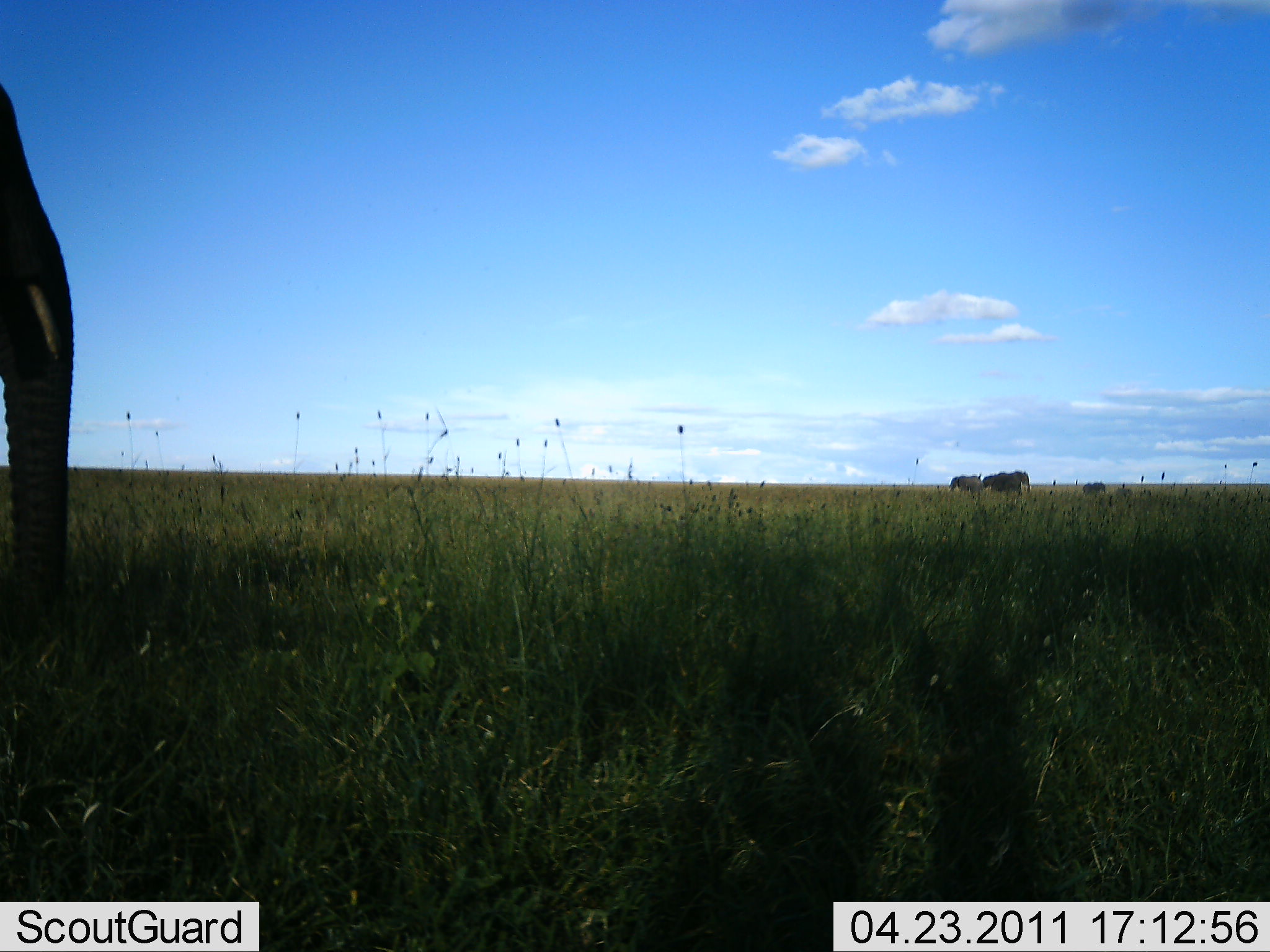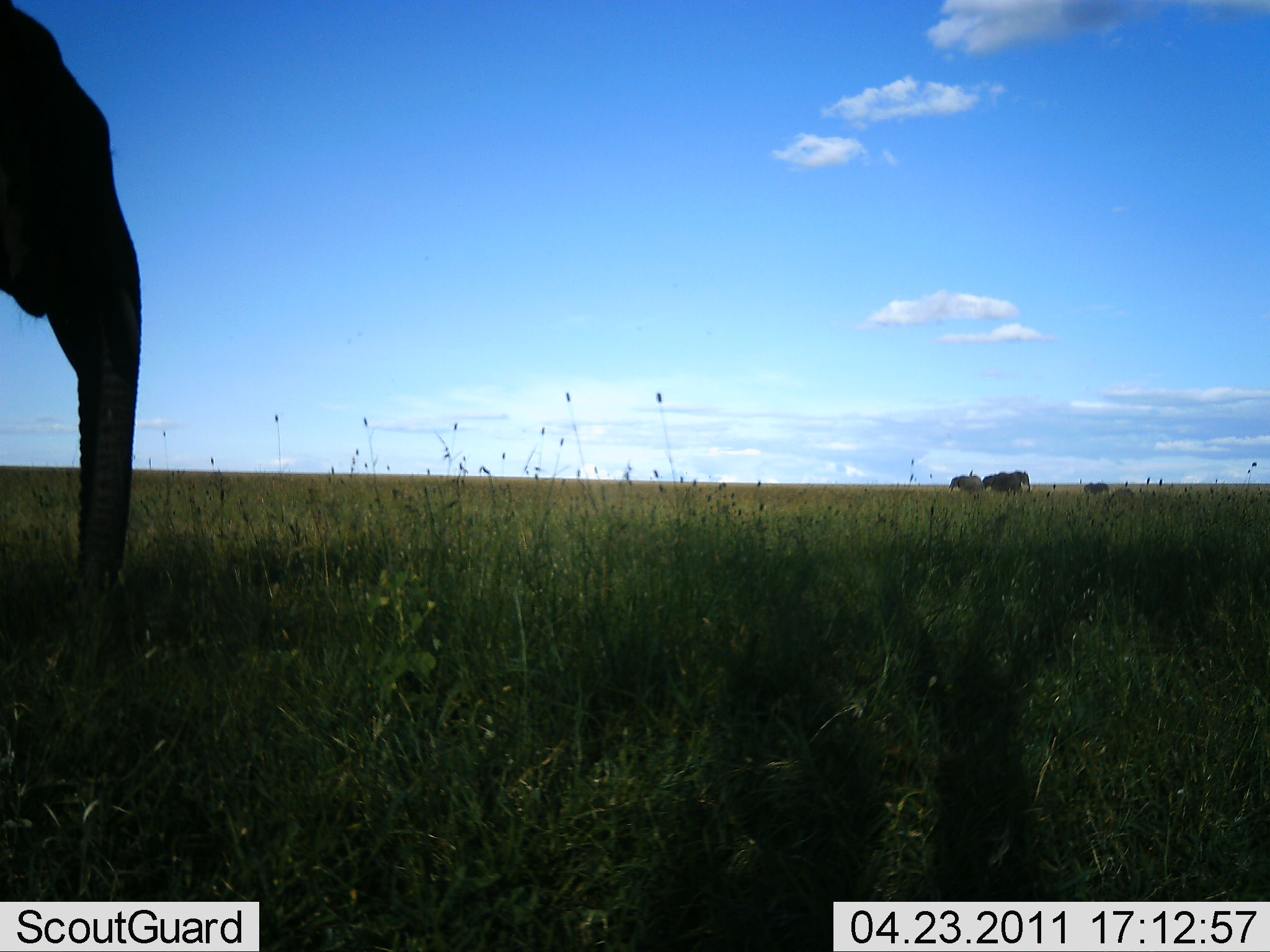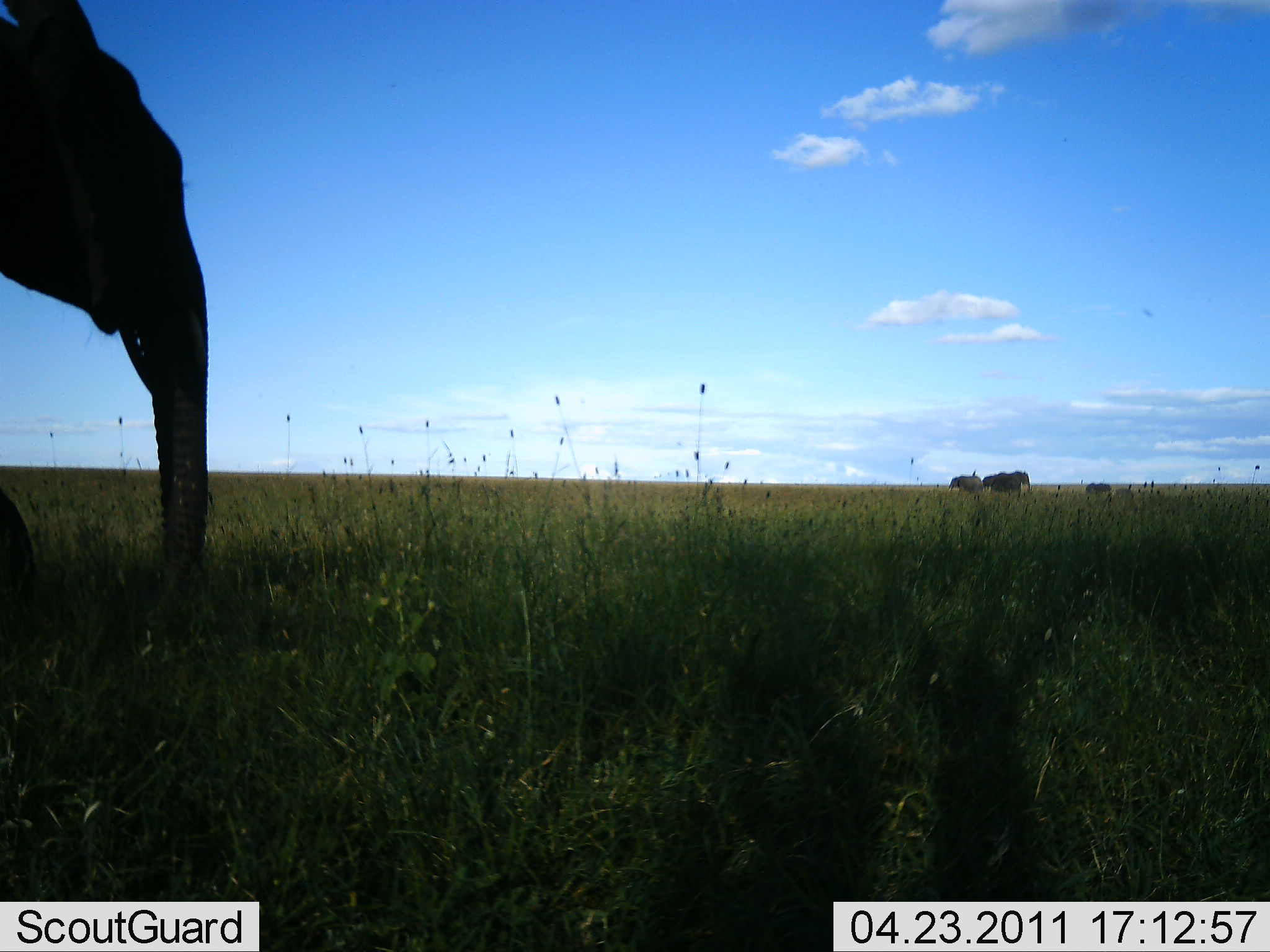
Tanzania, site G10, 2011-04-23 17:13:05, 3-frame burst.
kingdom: Animalia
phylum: Chordata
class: Mammalia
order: Proboscidea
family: Elephantidae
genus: Loxodonta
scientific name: Loxodonta africana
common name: african bush elephant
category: elephant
Elephant (african bush elephant) (Loxodonta africana), count 4. Behavior (volunteer vote fractions): standing 60%, resting 0%, moving 50%, interacting 10%. Young present (vote fraction): 30%. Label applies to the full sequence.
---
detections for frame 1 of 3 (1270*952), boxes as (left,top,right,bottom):
animal: (0,80,76,650)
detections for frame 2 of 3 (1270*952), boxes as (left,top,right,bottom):
animal: (0,1,141,658)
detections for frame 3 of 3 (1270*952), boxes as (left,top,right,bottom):
animal: (0,1,208,658)